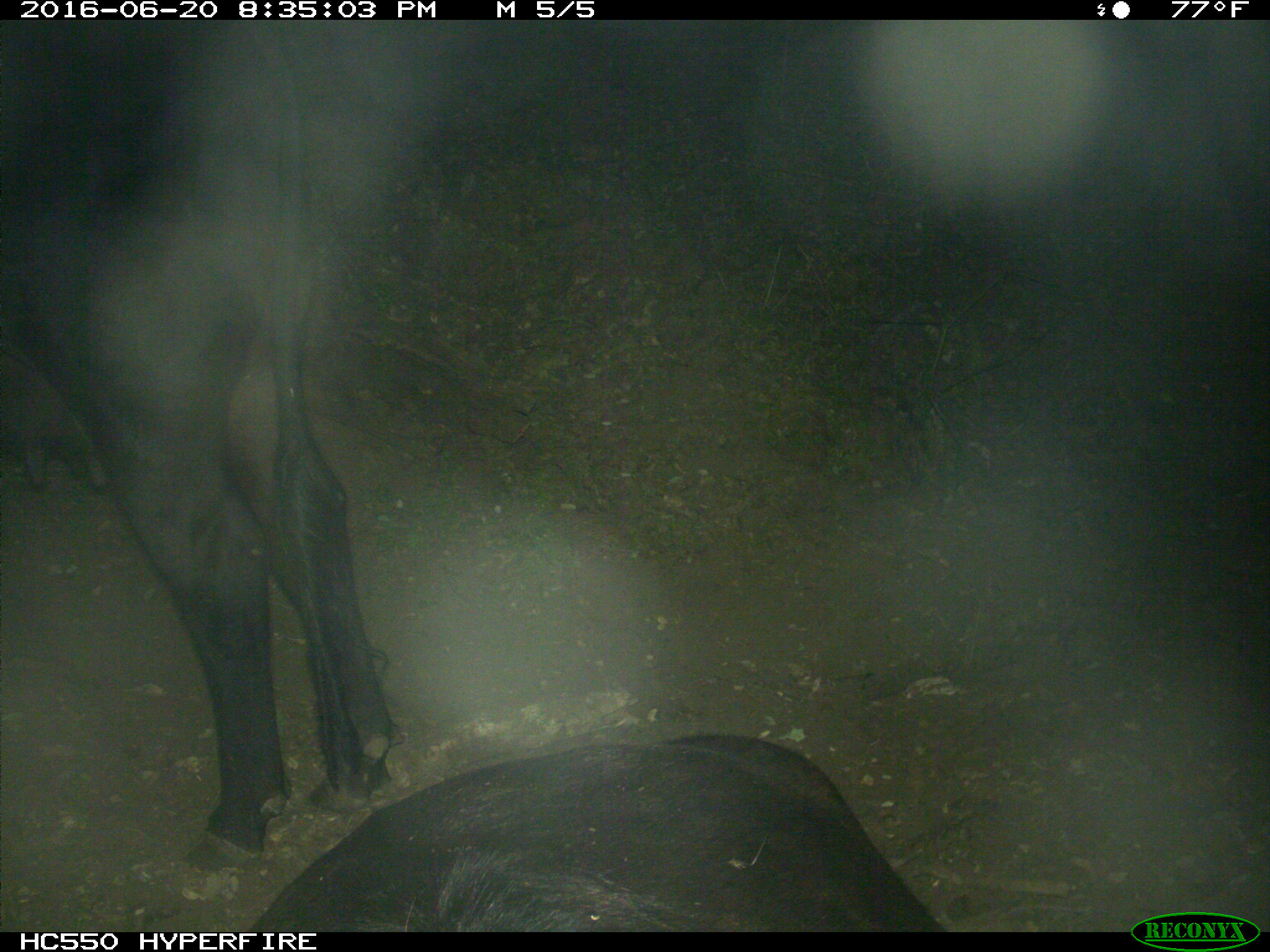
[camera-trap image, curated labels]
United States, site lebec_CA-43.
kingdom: Animalia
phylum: Chordata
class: Mammalia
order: Artiodactyla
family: Bovidae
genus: Bos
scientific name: Bos taurus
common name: domestic cow